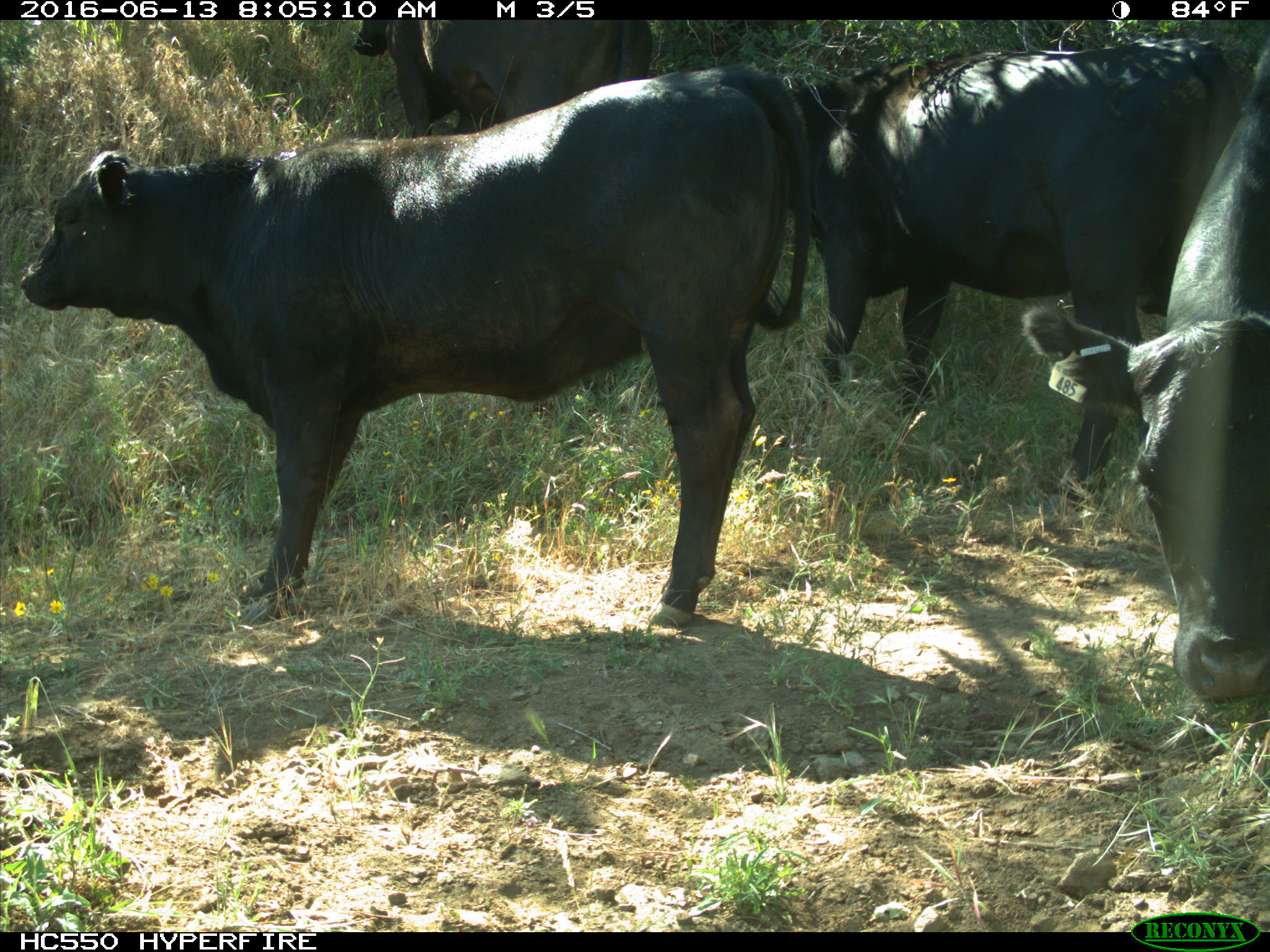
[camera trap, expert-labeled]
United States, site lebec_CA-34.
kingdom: Animalia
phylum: Chordata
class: Mammalia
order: Artiodactyla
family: Bovidae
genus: Bos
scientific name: Bos taurus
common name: domestic cow